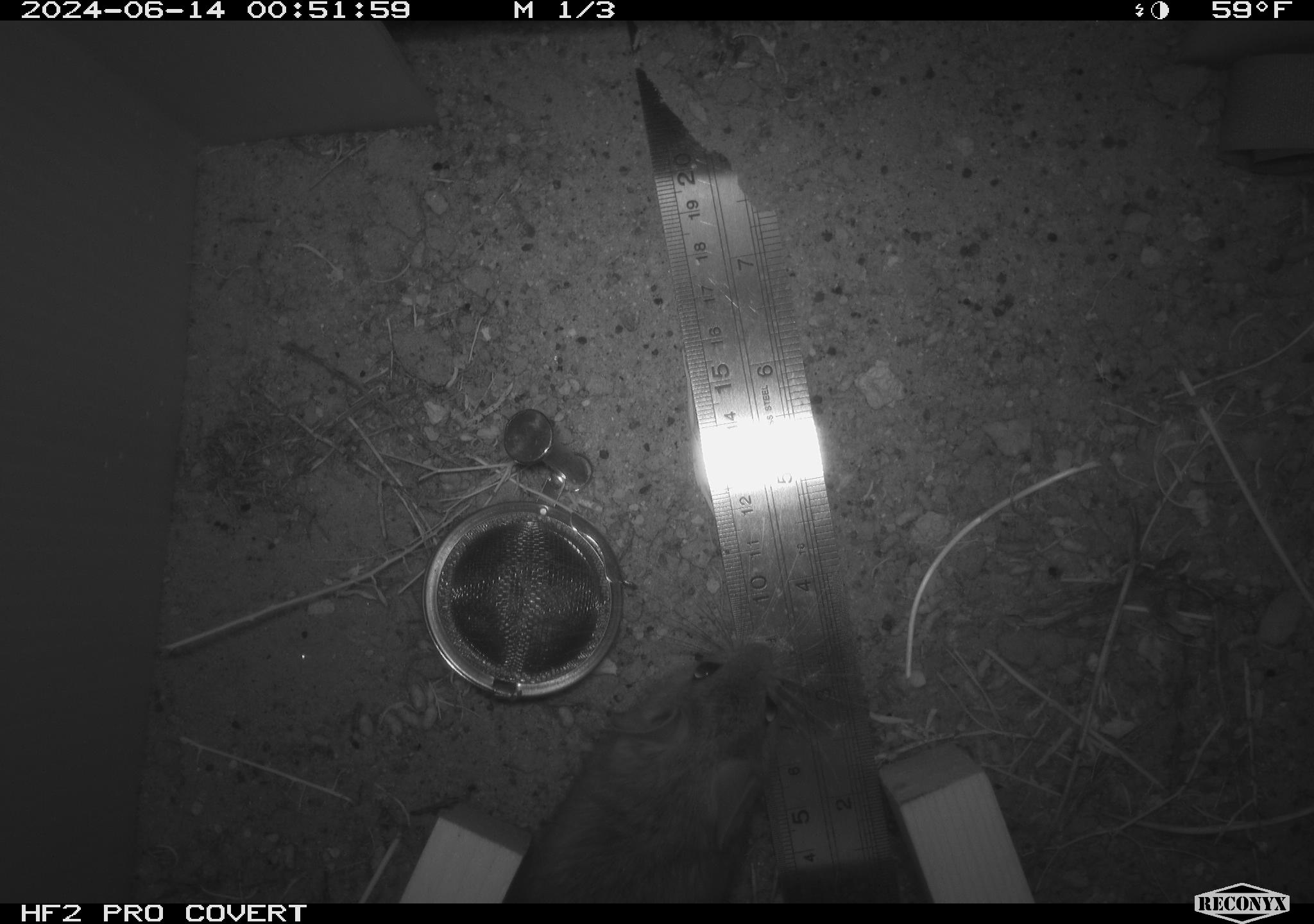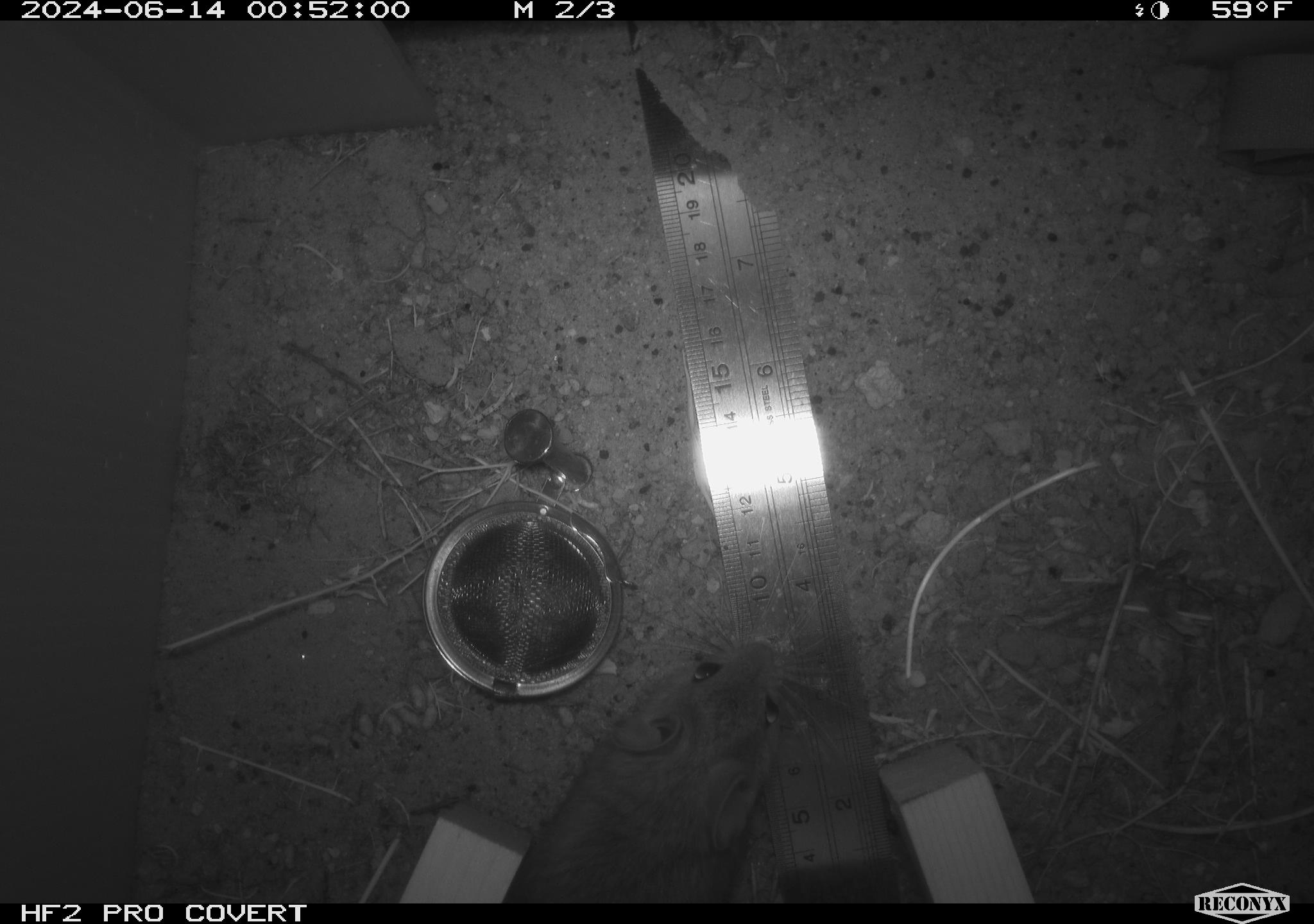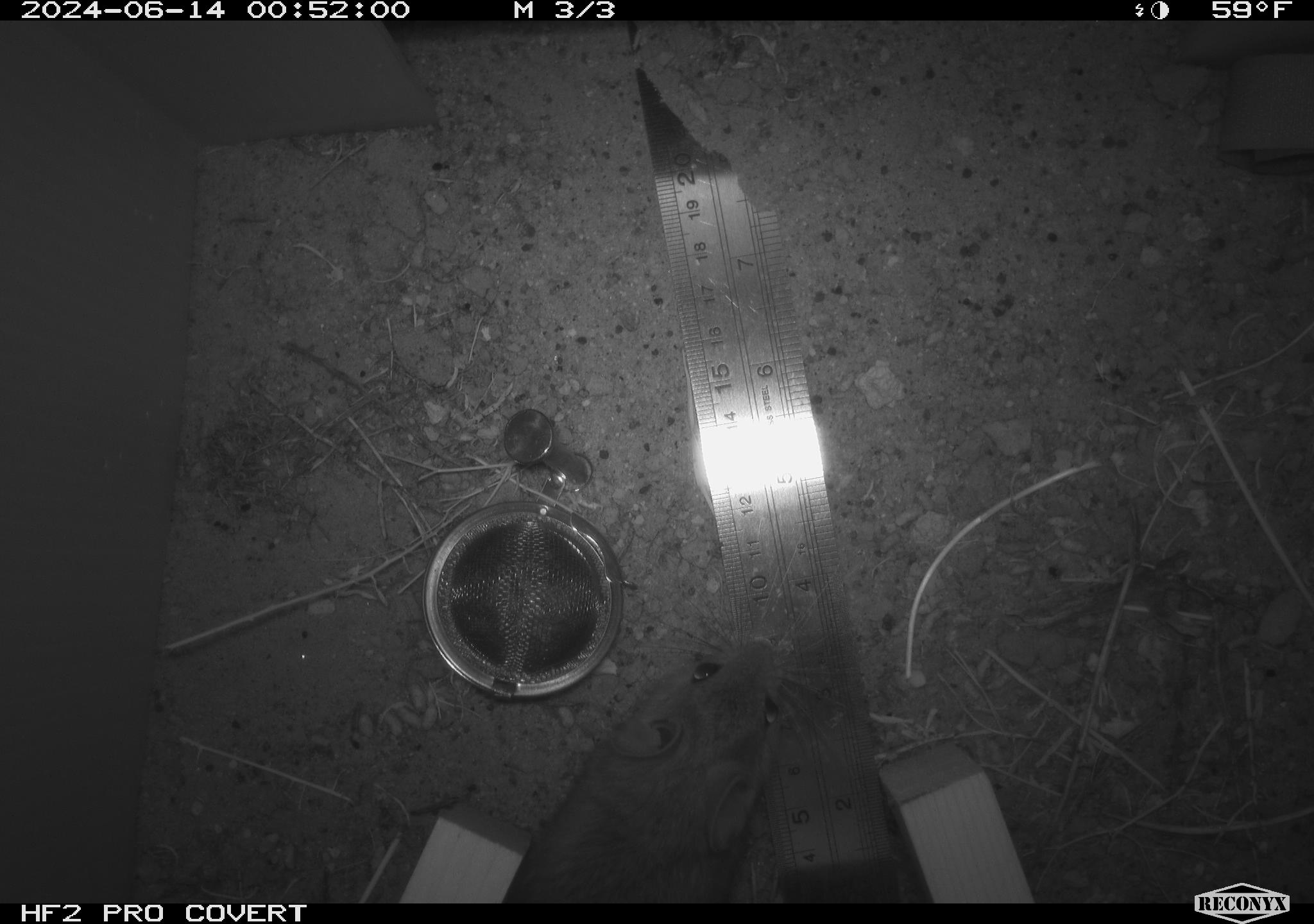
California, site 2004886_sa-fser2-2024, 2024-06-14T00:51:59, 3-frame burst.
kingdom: Animalia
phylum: Chordata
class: Mammalia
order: Rodentia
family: Cricetidae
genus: Neotoma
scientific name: Neotoma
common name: pack rat or woodrat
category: neotoma species